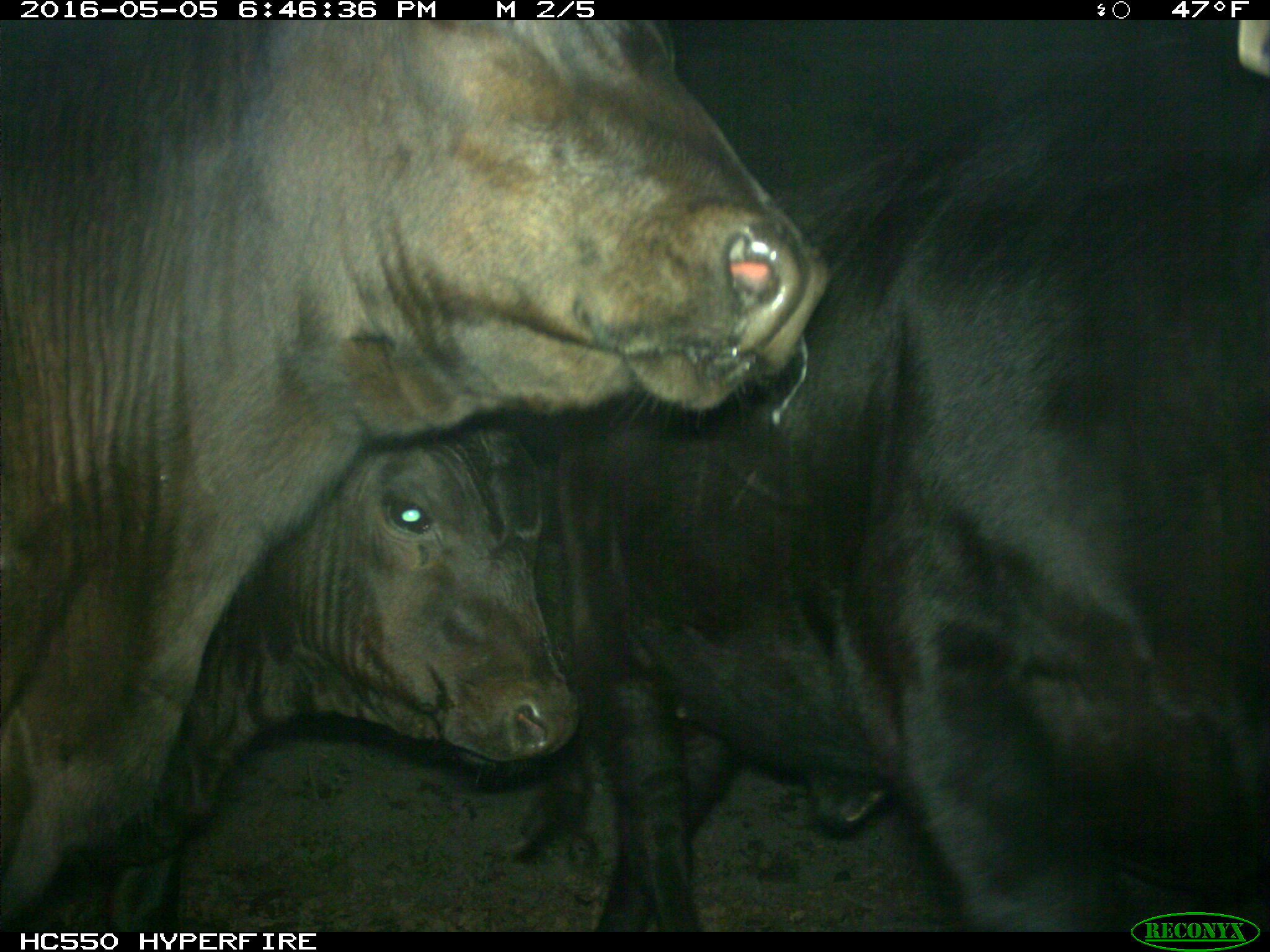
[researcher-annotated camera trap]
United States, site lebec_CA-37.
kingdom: Animalia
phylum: Chordata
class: Mammalia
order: Artiodactyla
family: Bovidae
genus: Bos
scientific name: Bos taurus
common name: domestic cow